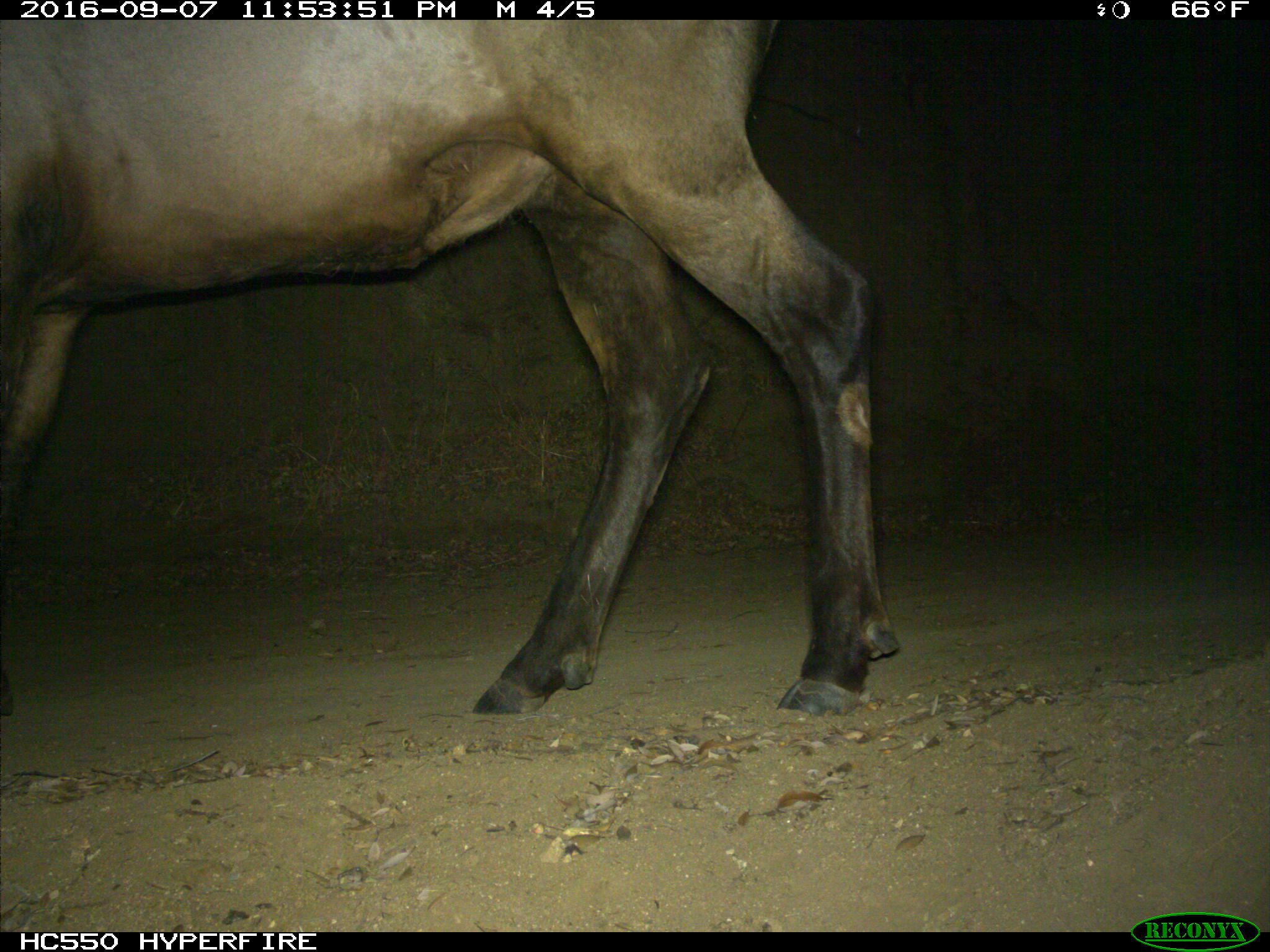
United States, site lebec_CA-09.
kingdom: Animalia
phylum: Chordata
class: Mammalia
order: Artiodactyla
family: Cervidae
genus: Cervus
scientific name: Cervus canadensis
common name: elk